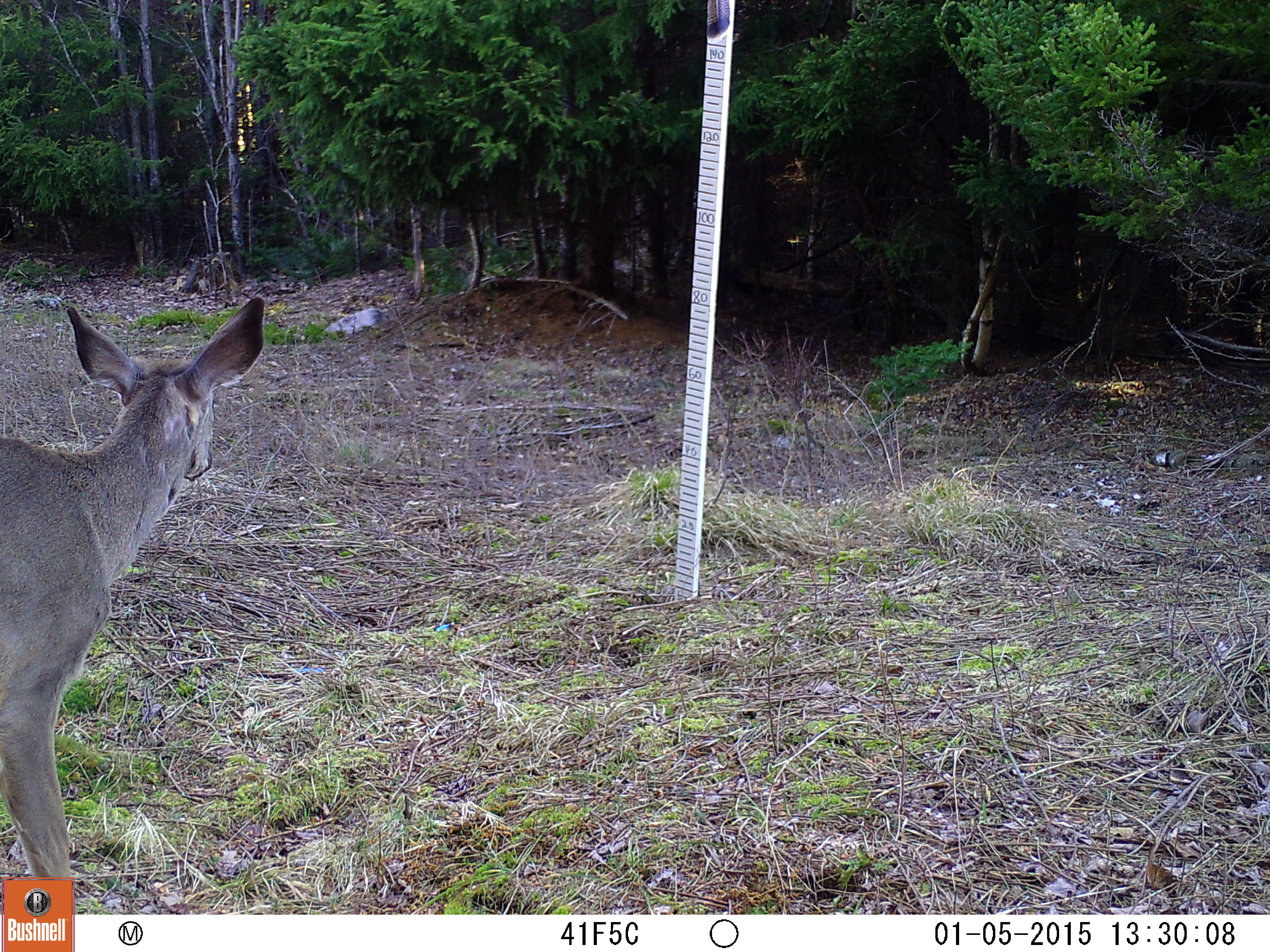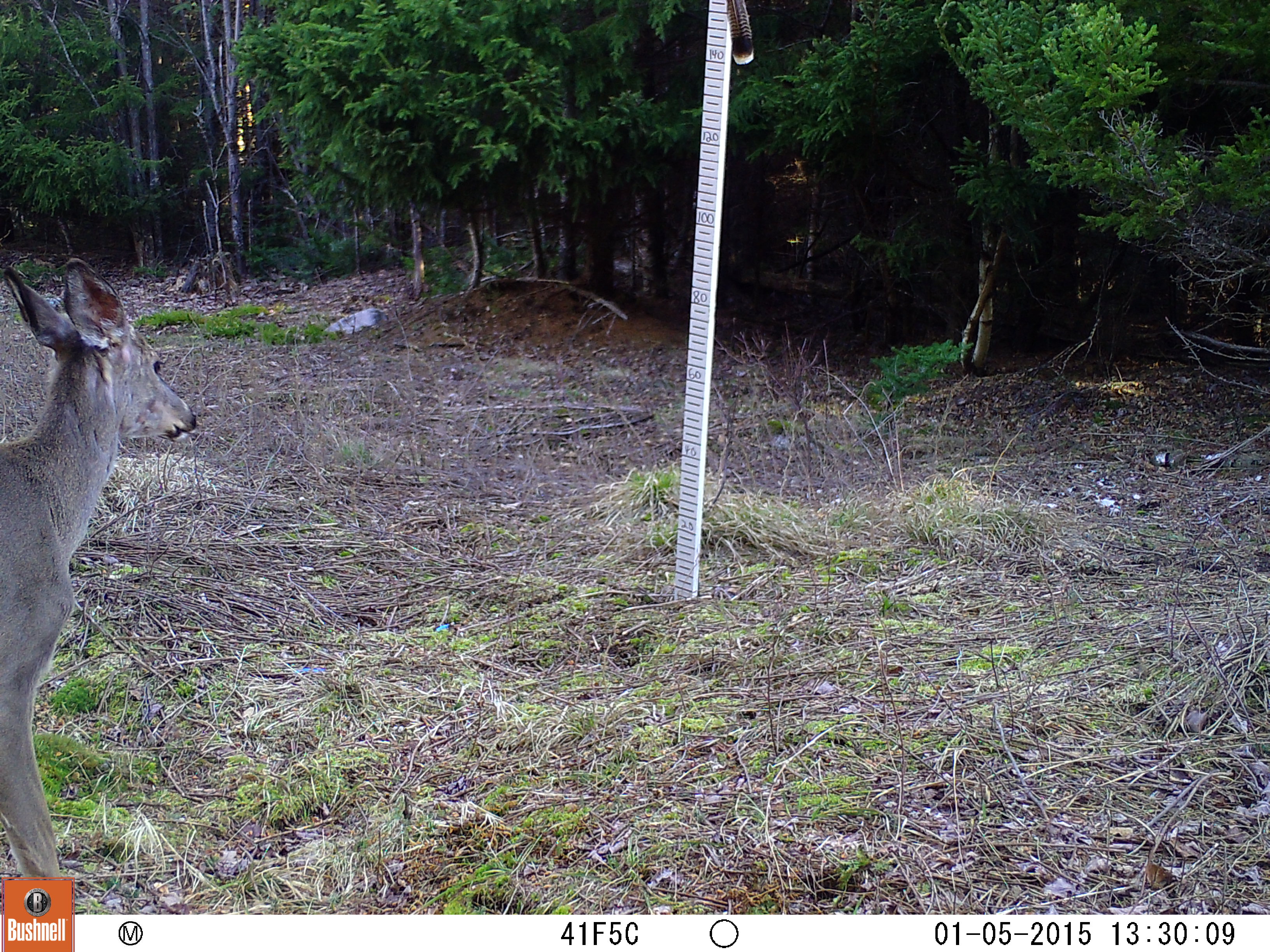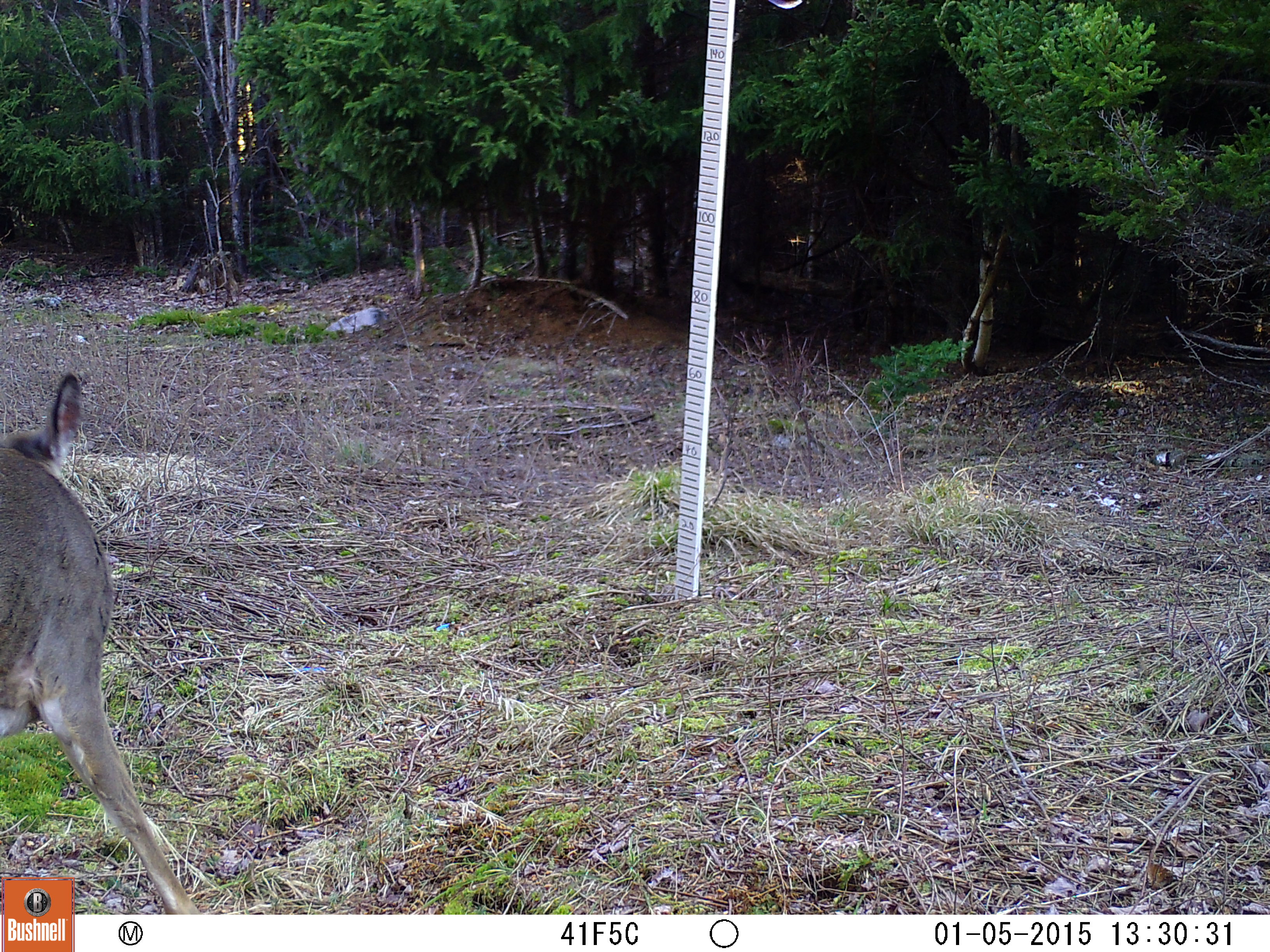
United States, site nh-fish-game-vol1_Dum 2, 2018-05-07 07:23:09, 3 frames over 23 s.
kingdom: Animalia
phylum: Chordata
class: Mammalia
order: Artiodactyla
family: Cervidae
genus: Odocoileus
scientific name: Odocoileus virginianus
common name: white-tailed deer